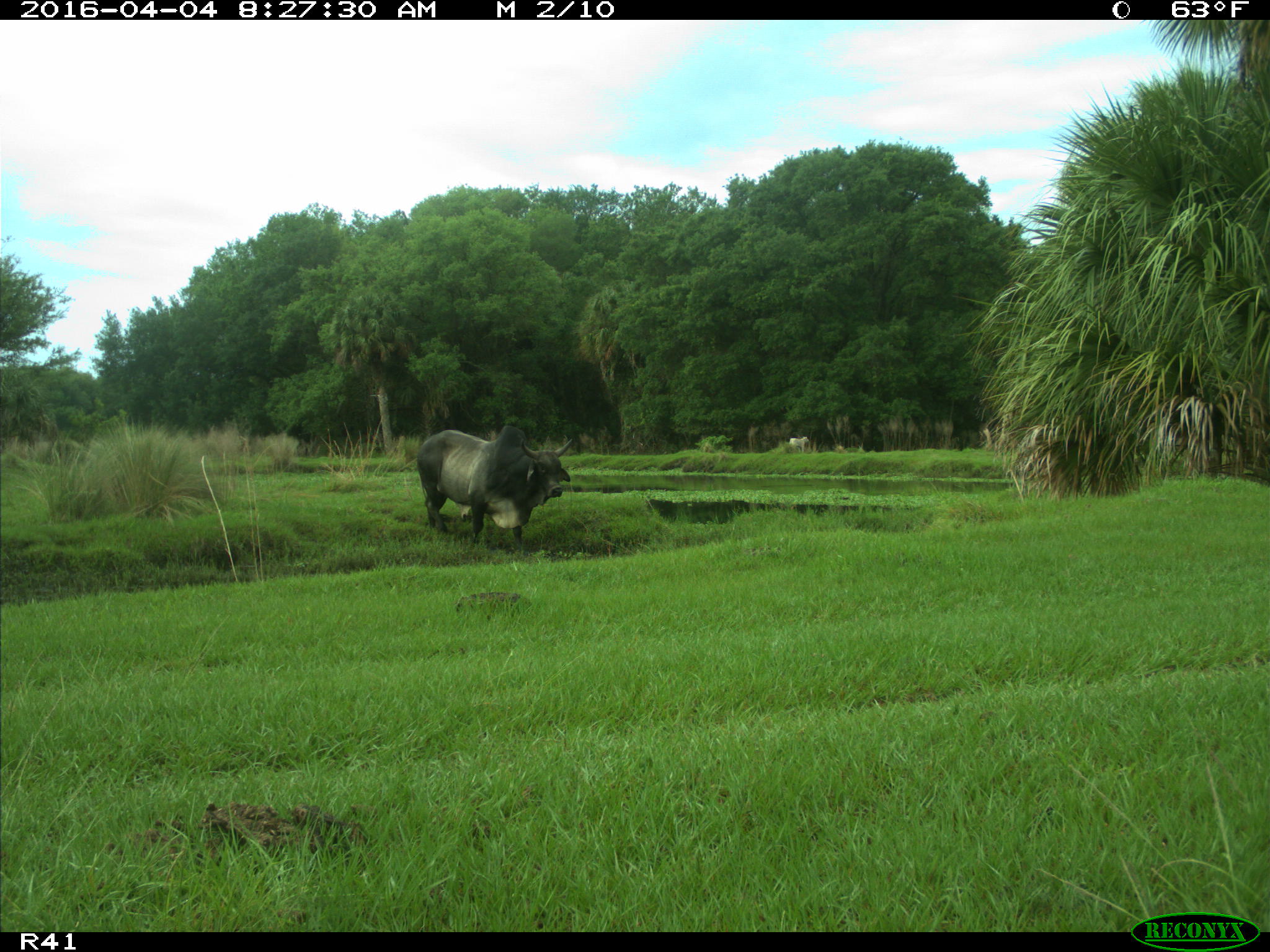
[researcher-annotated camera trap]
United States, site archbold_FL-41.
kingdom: Animalia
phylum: Chordata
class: Mammalia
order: Artiodactyla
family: Bovidae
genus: Bos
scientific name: Bos taurus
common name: domestic cow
Bos taurus (domestic cow).